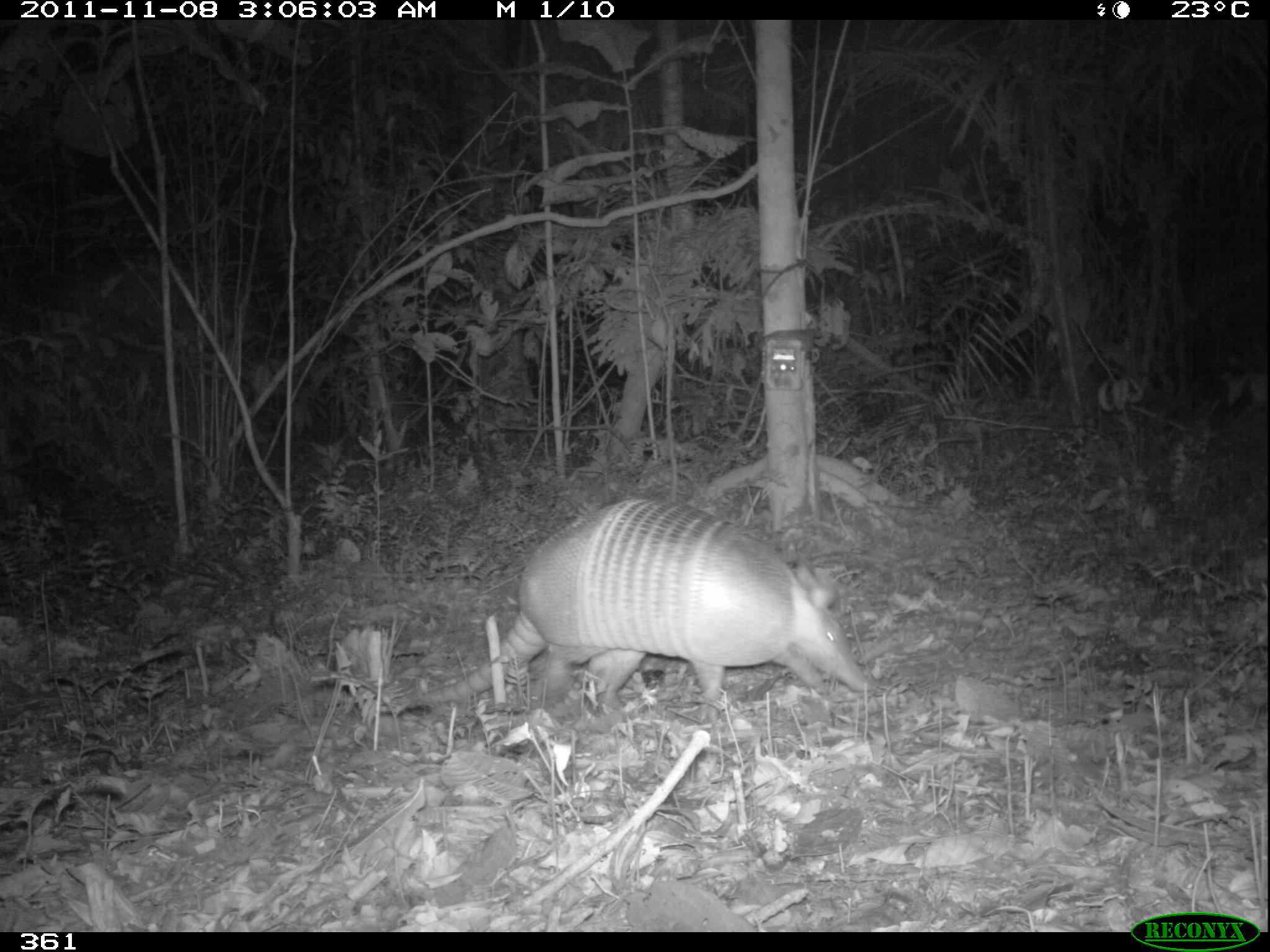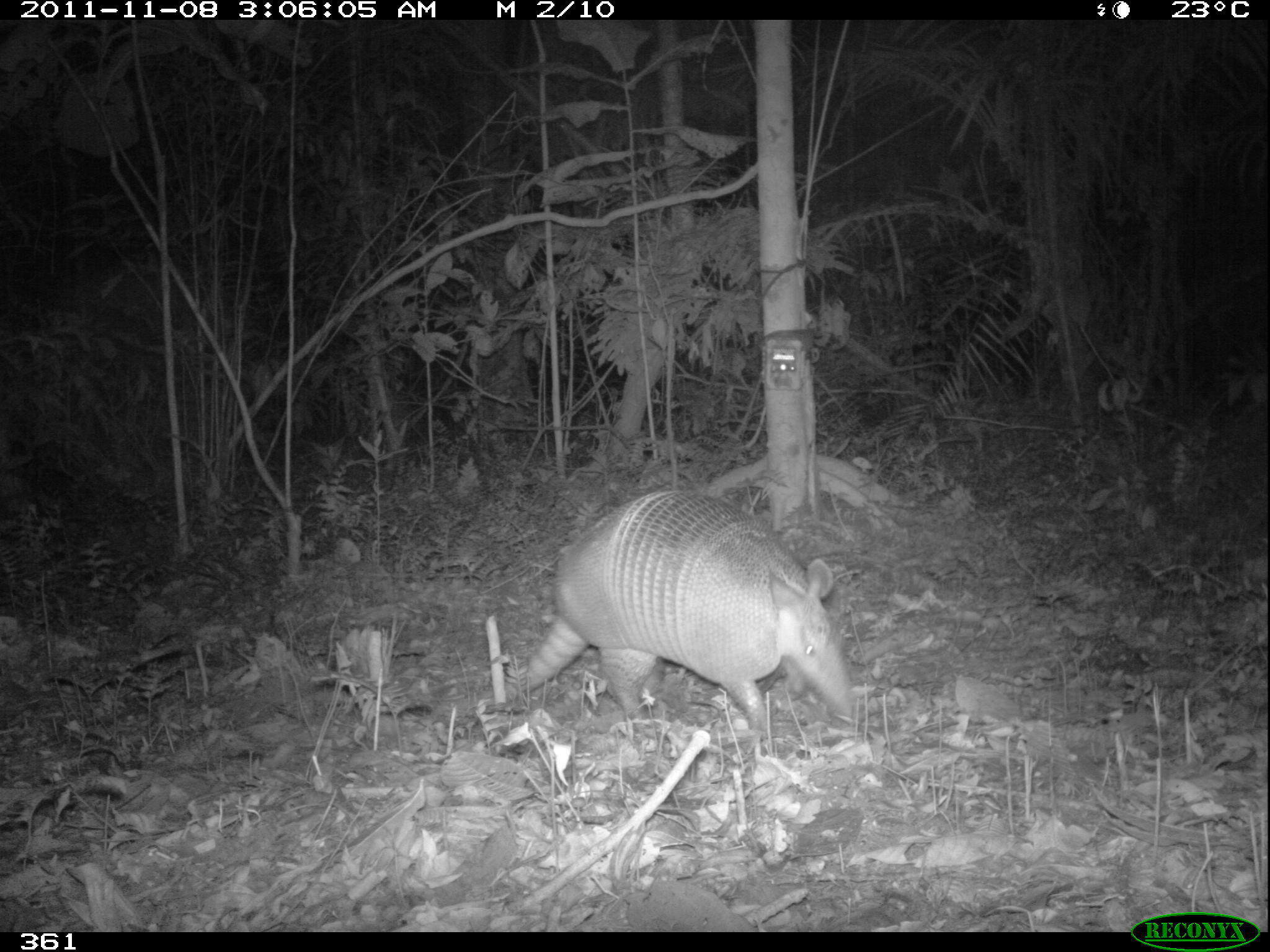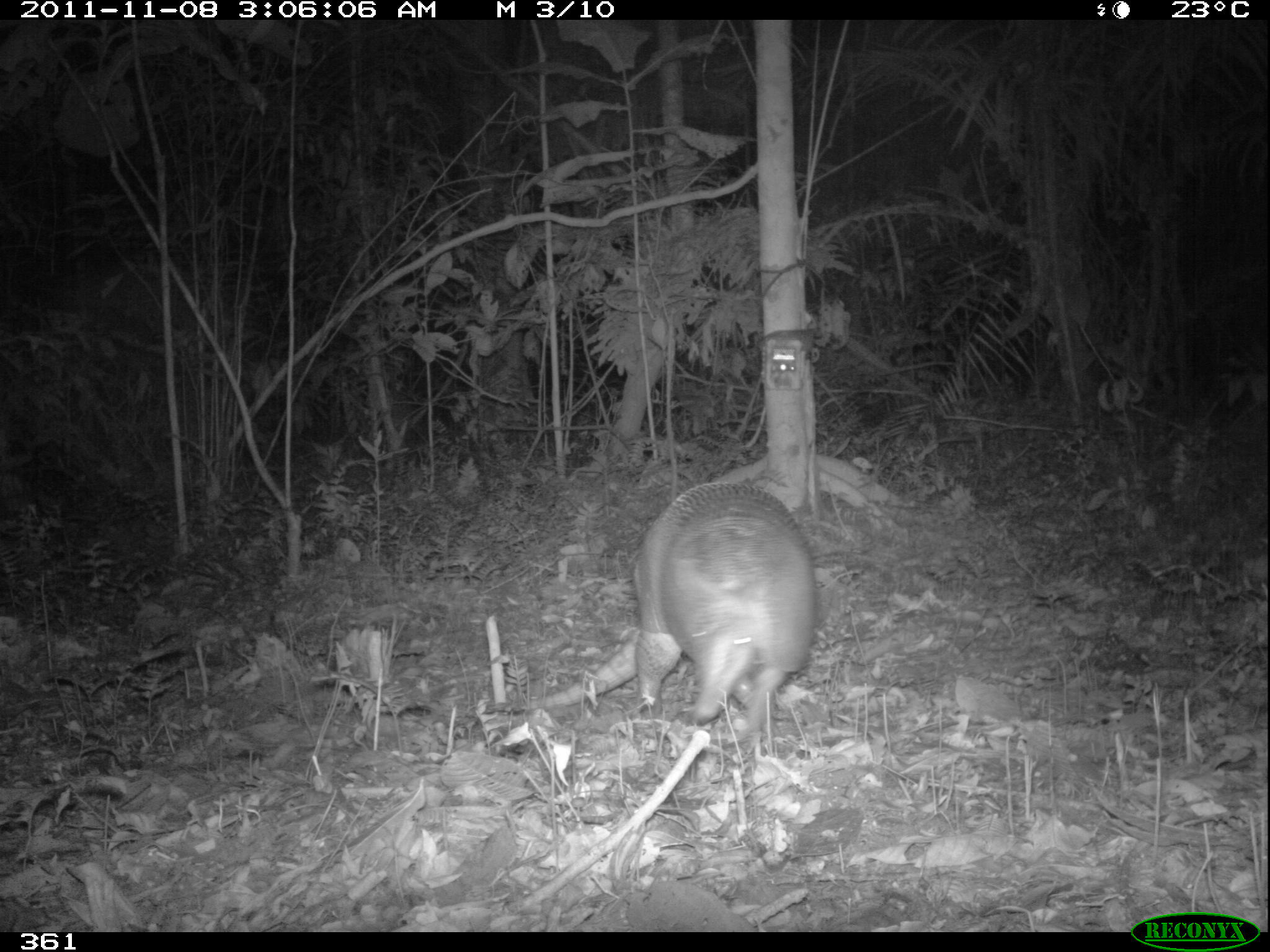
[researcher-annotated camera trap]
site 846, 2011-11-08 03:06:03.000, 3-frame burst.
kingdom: Animalia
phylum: Chordata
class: Mammalia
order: Cingulata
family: Dasypodidae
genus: Dasypus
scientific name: Dasypus kappleri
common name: greater long-nosed armadillo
Dasypus kappleri (greater long-nosed armadillo).